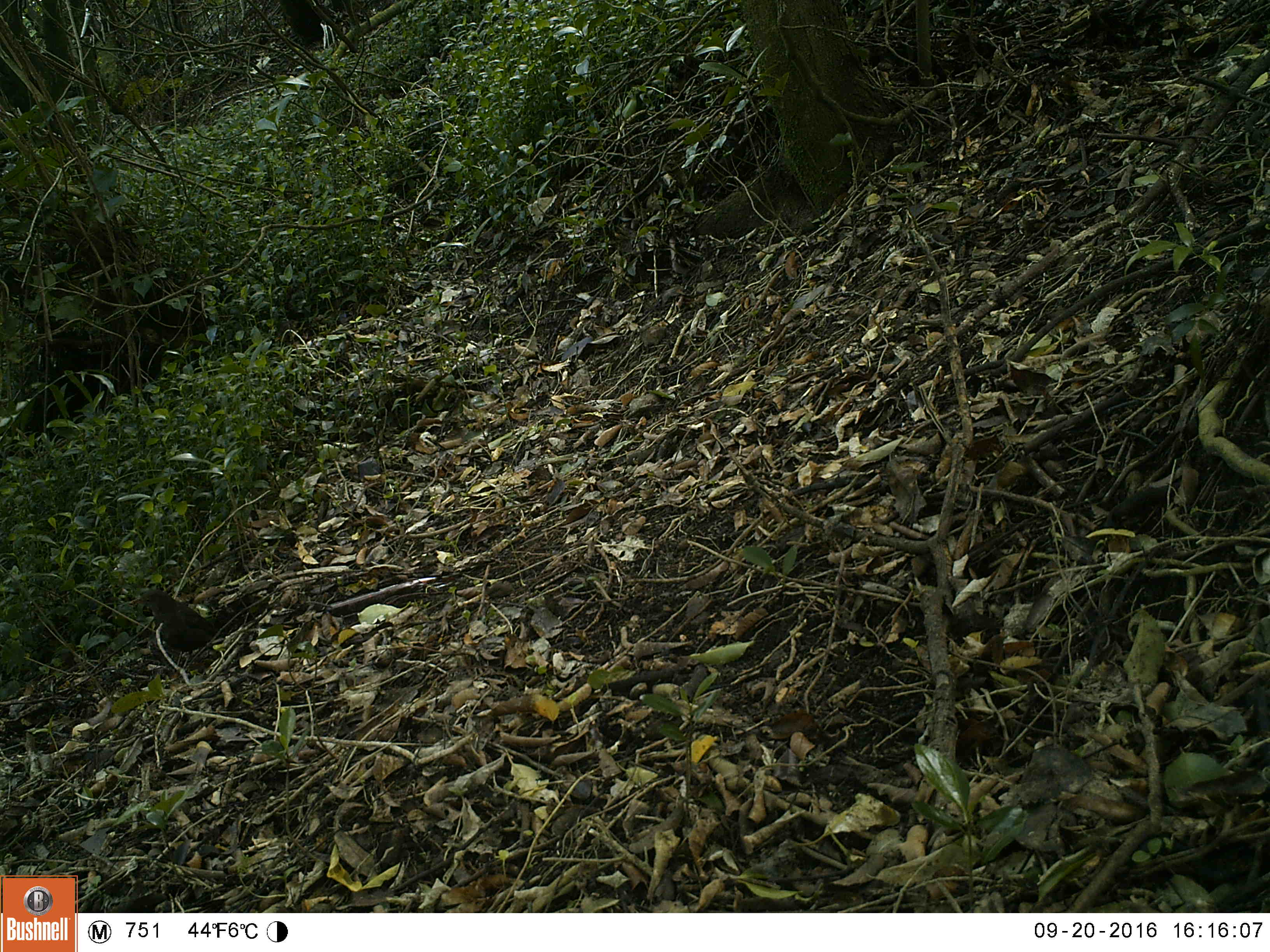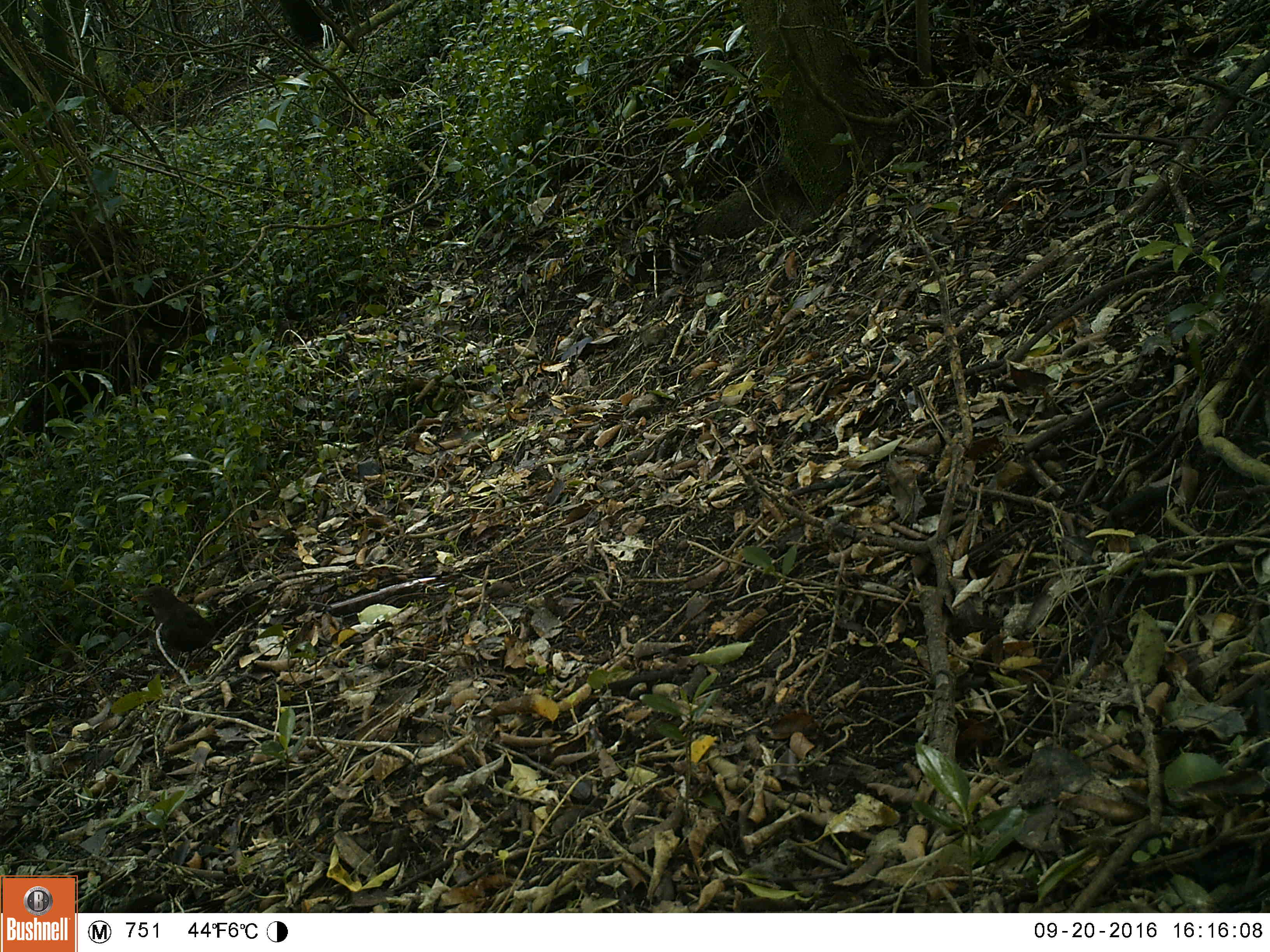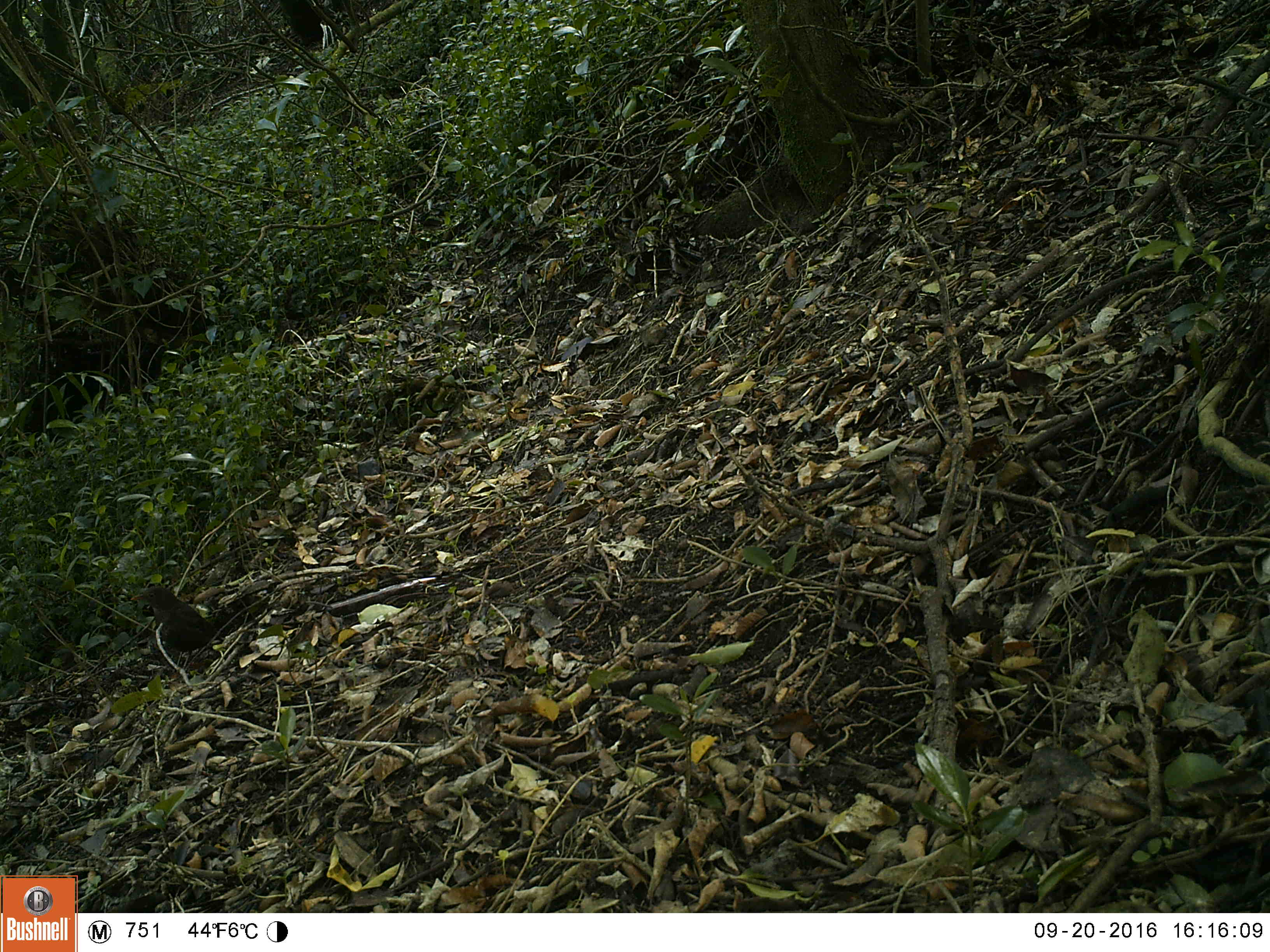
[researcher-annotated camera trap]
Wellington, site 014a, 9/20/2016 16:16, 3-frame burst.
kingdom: Animalia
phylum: Chordata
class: Aves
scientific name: Aves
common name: bird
Bird (Aves).